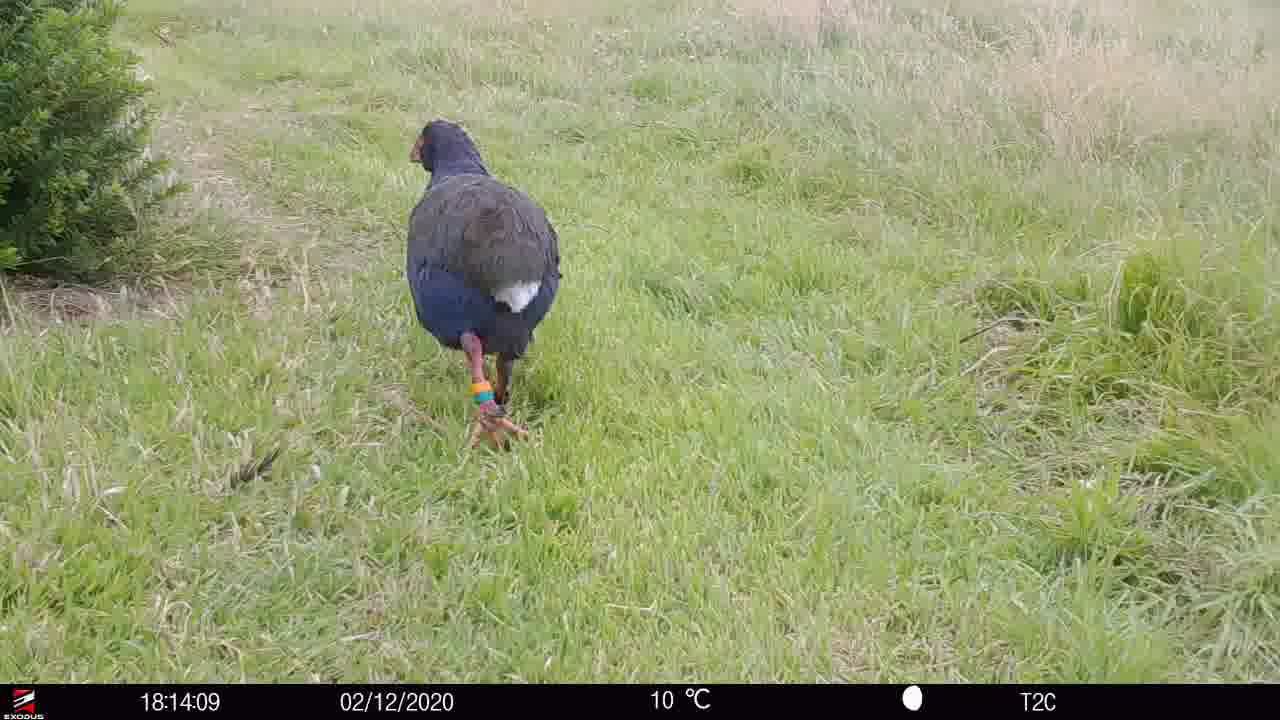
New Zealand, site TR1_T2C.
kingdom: Animalia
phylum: Chordata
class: Aves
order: Gruiformes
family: Rallidae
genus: Porphyrio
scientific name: Porphyrio mantelli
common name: takahe